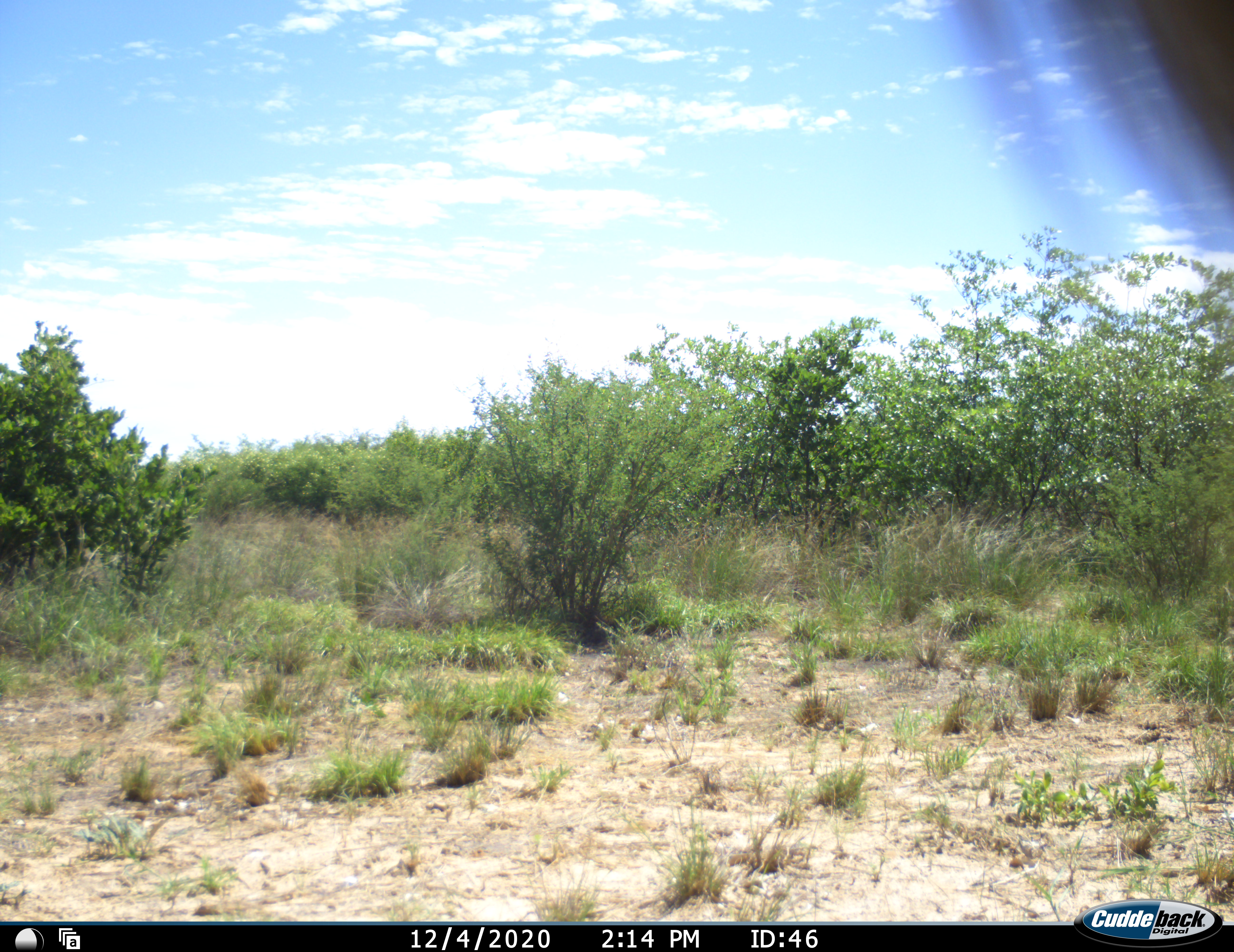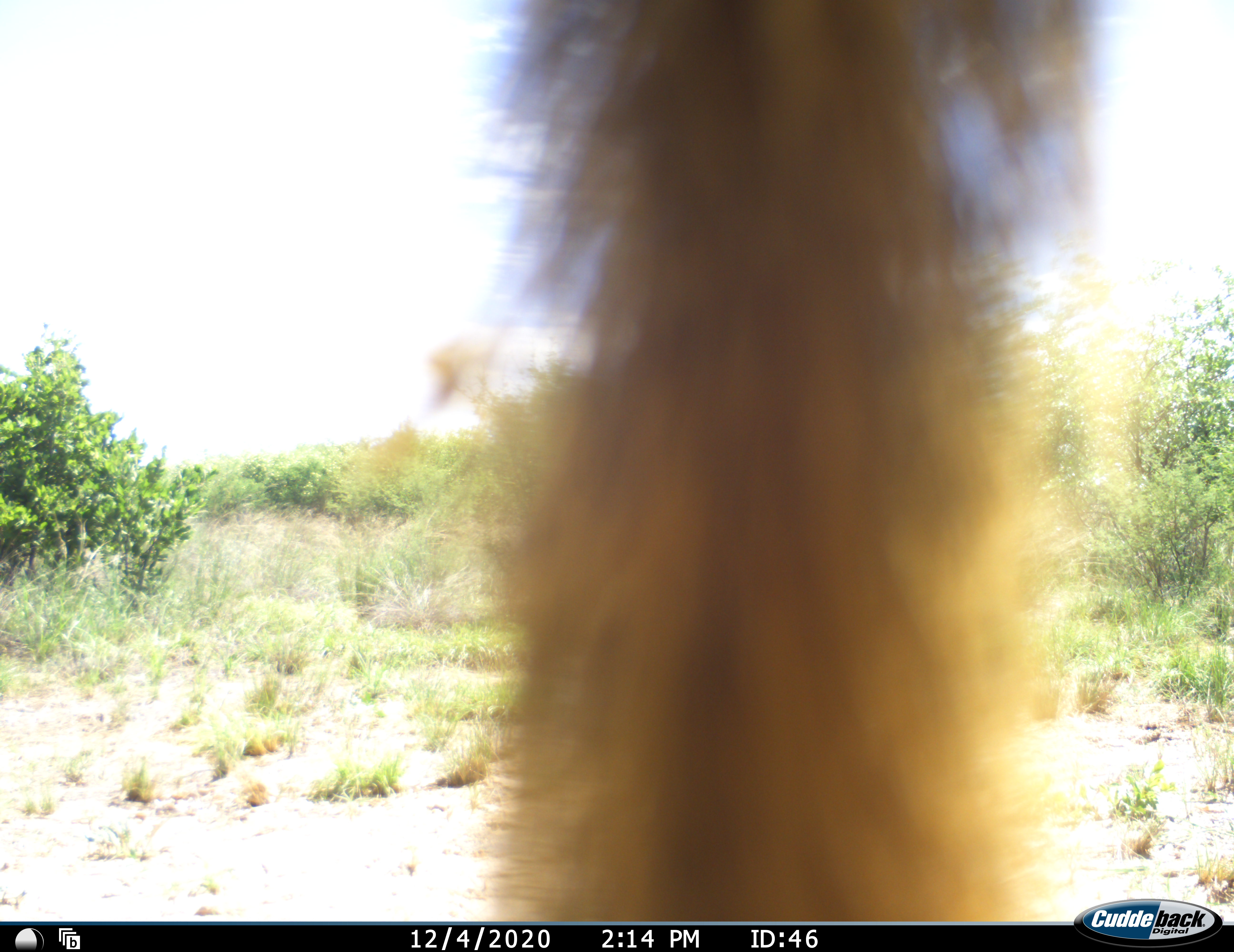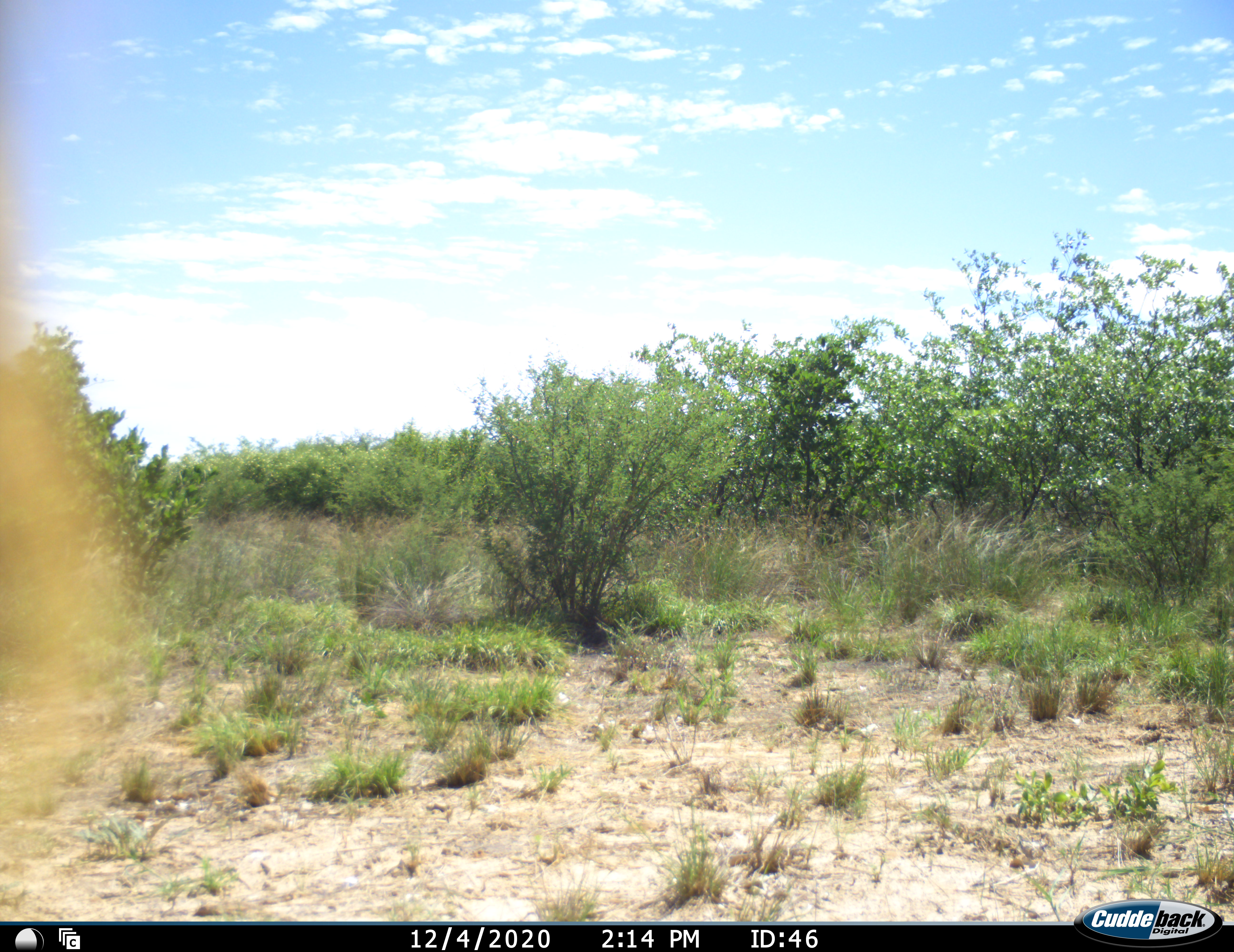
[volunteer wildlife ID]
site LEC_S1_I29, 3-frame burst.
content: unidentified animal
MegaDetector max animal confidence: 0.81